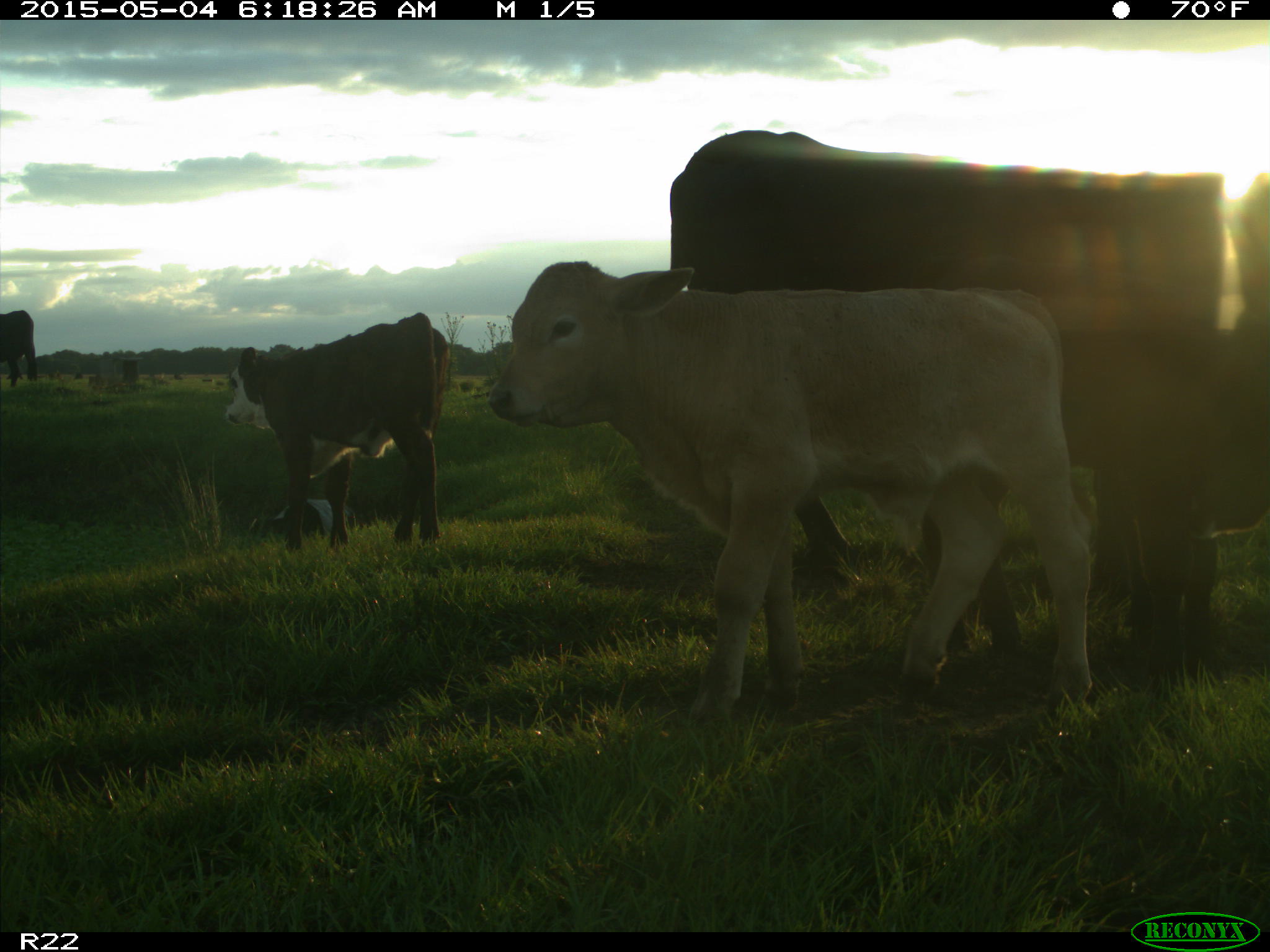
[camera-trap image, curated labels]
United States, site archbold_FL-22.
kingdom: Animalia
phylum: Chordata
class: Mammalia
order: Artiodactyla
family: Bovidae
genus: Bos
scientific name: Bos taurus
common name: domestic cow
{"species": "Bos taurus (domestic cow)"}